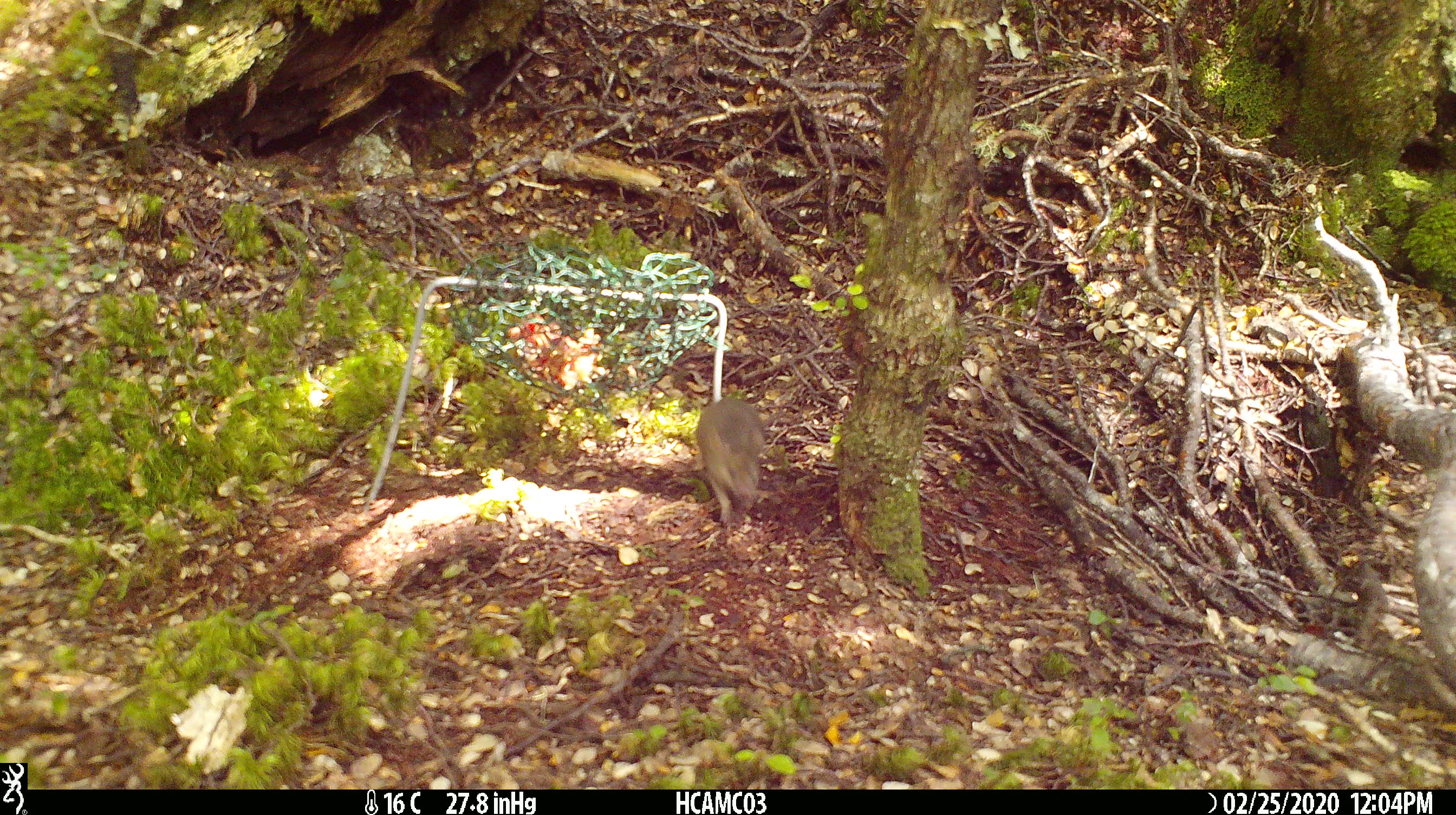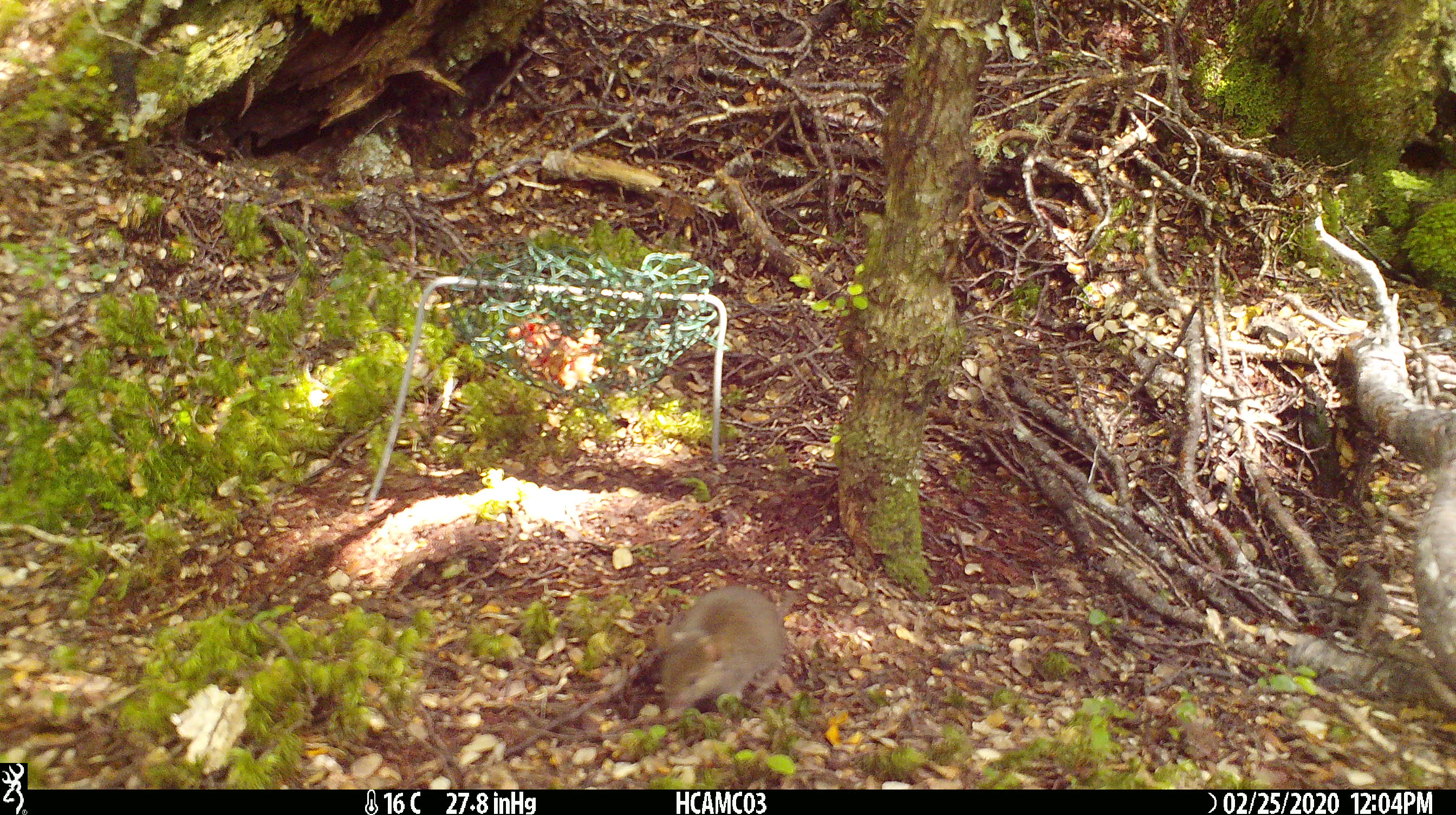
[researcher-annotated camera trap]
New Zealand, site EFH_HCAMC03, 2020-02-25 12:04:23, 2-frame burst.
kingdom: Animalia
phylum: Chordata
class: Mammalia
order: Rodentia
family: Muridae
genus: Mus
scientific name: Mus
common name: mouse